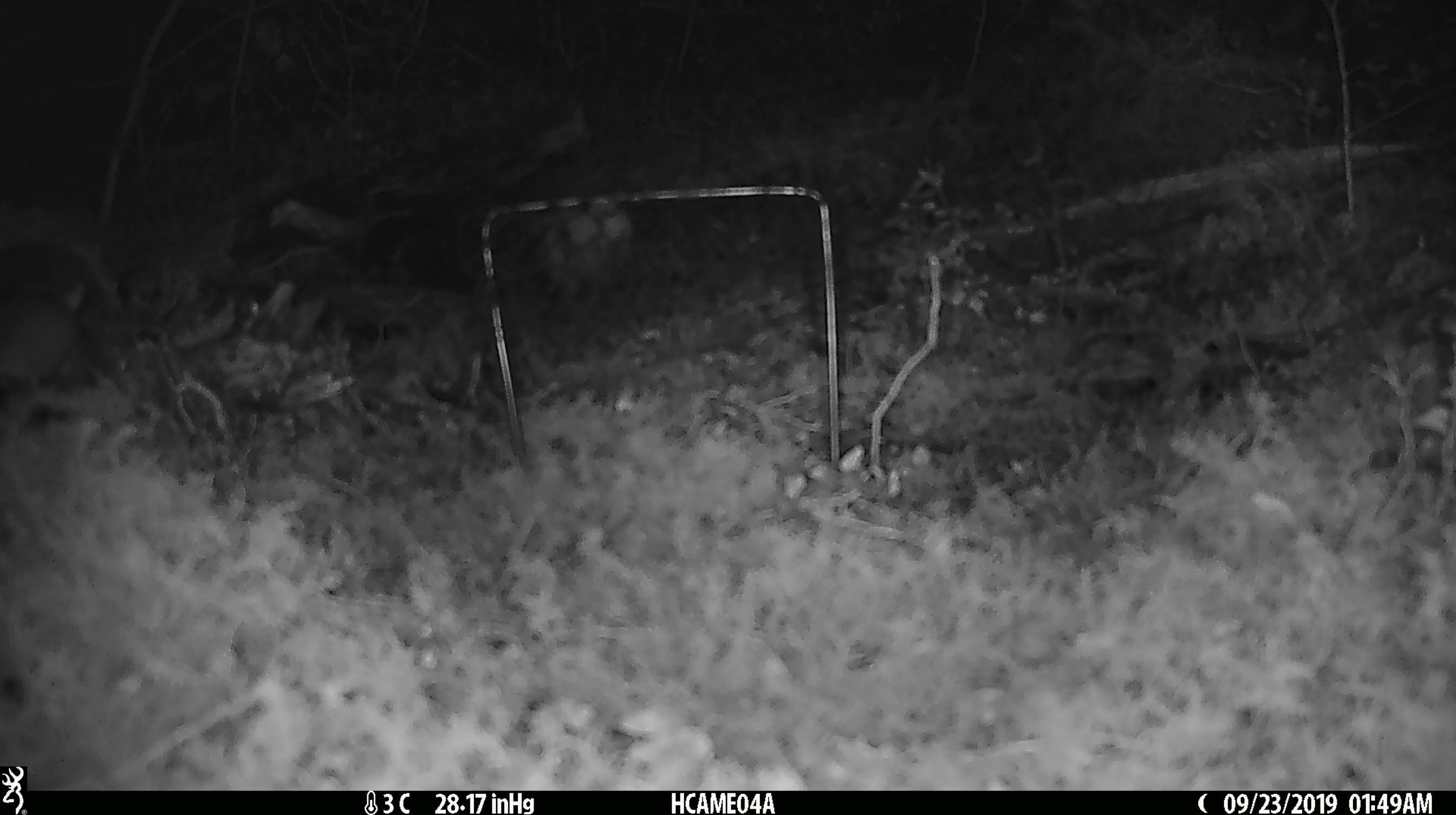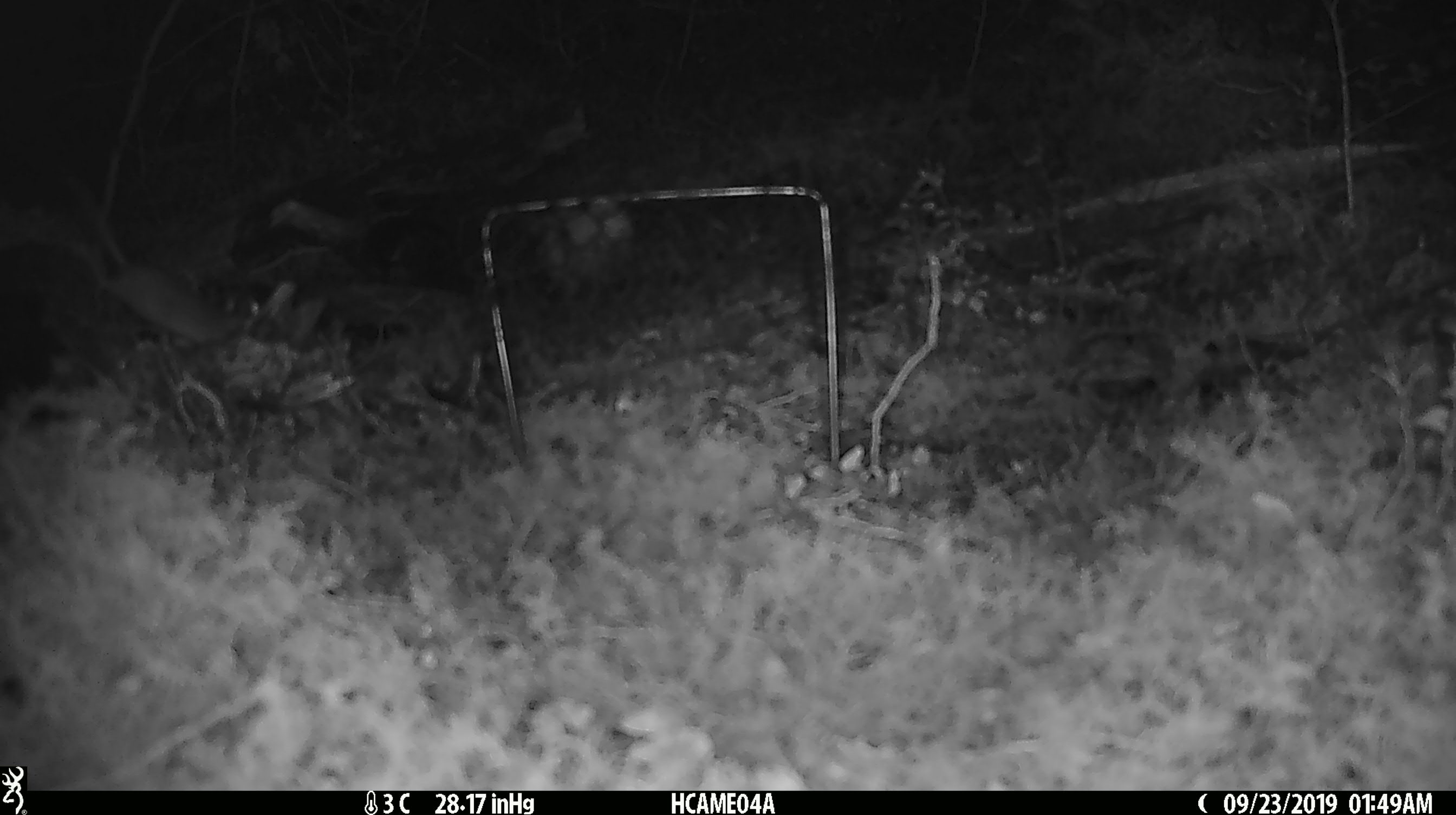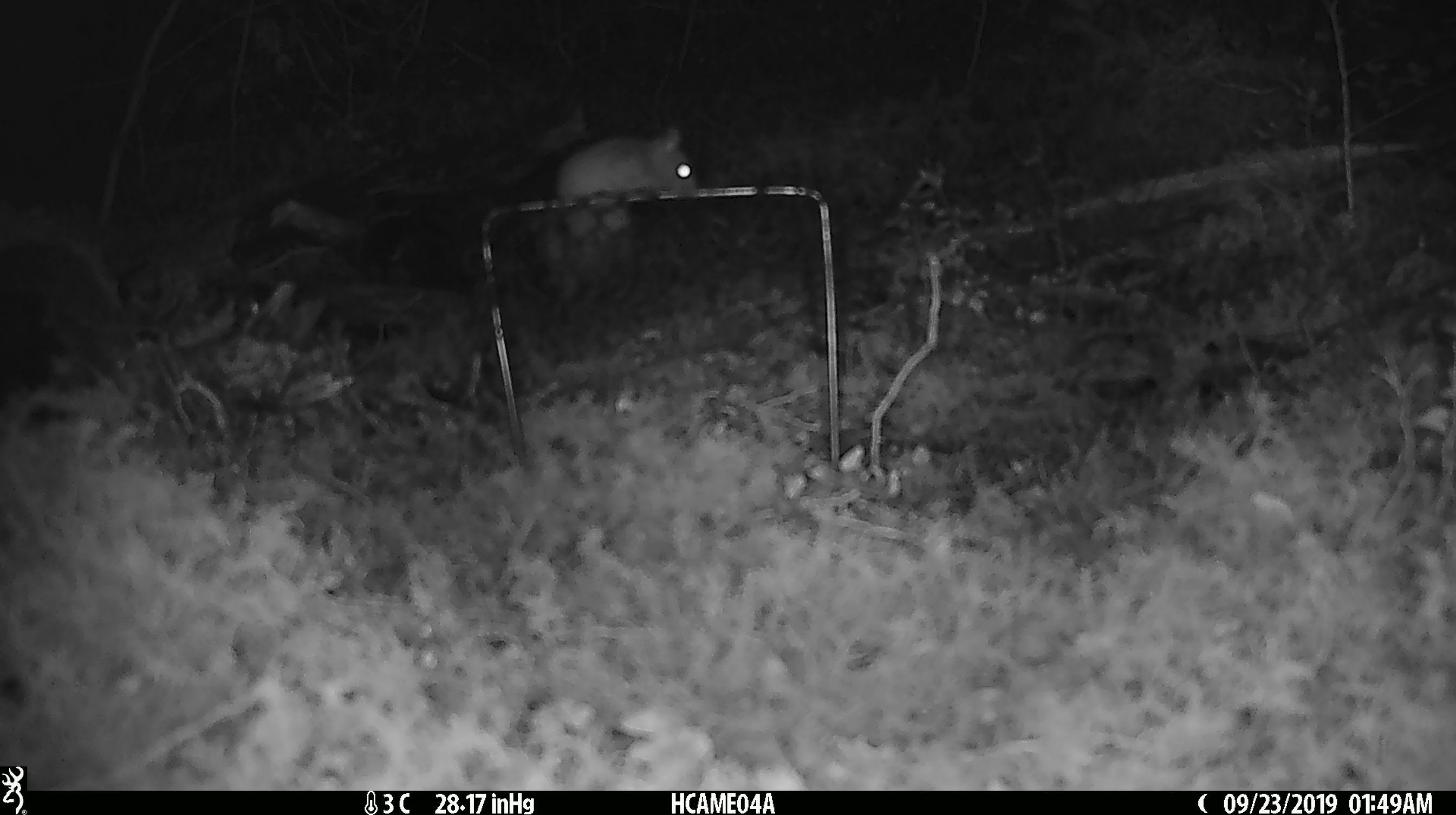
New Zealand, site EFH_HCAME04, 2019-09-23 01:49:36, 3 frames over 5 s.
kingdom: Animalia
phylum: Chordata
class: Mammalia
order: Rodentia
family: Muridae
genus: Mus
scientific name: Mus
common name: mouse